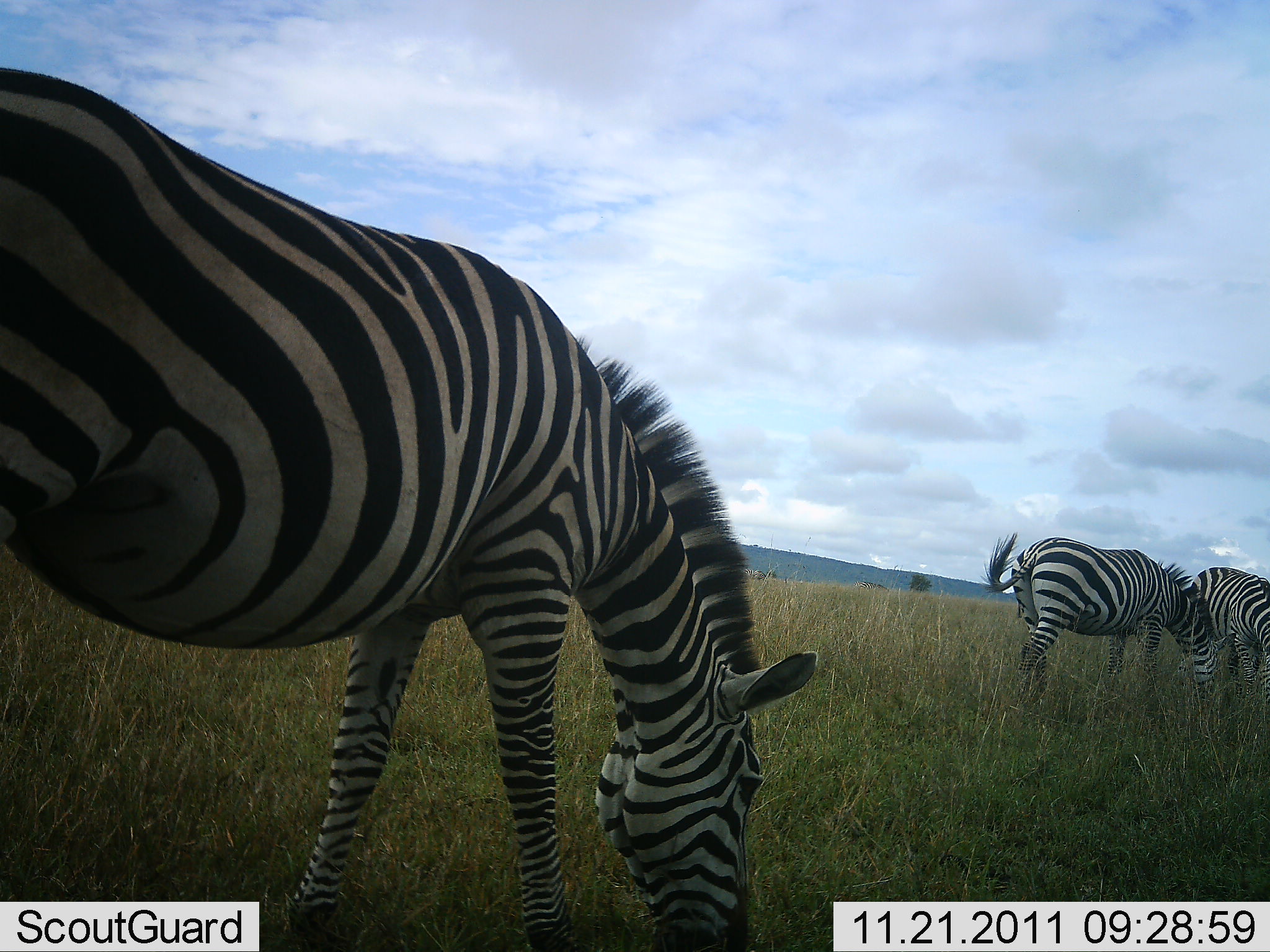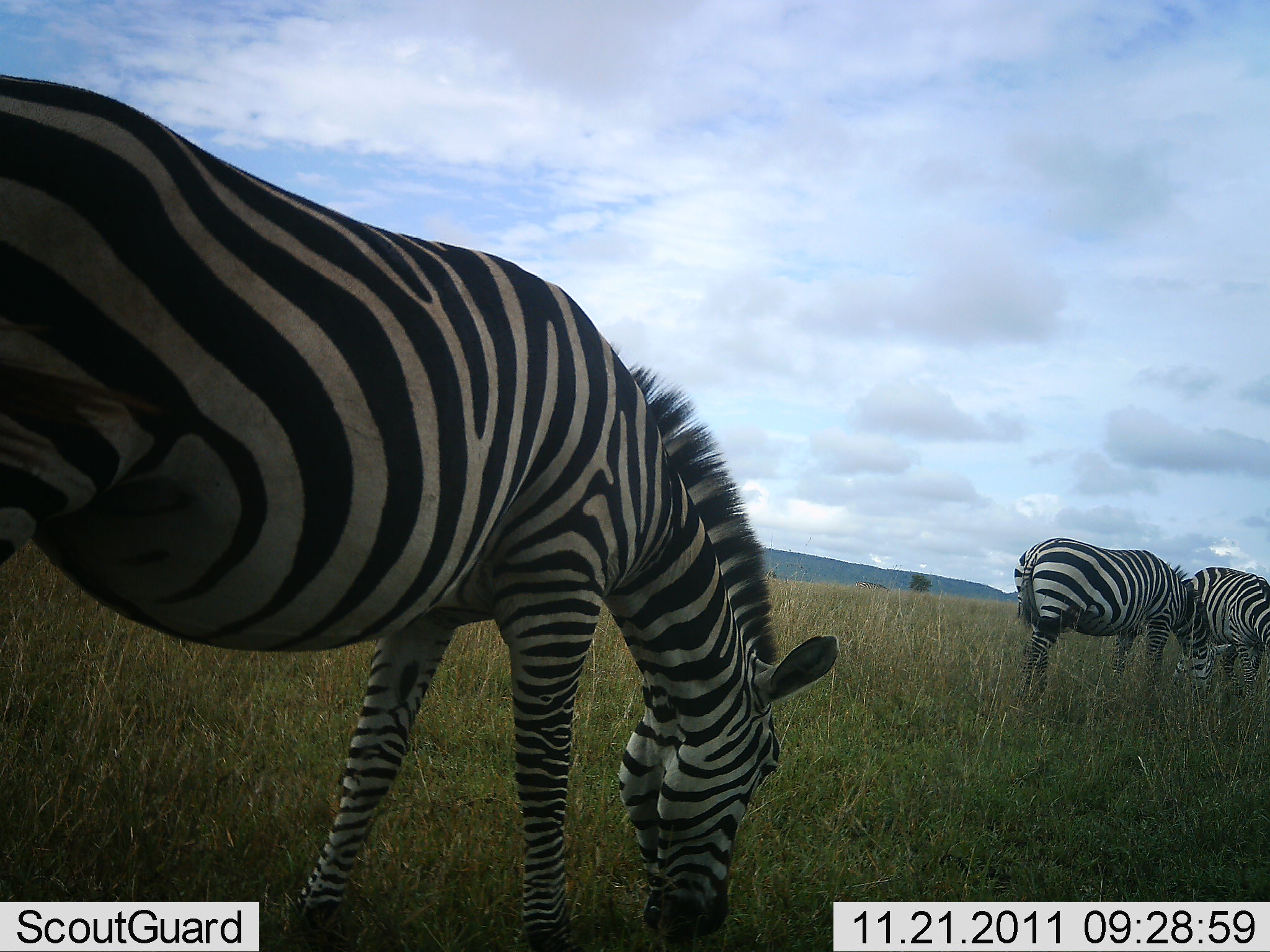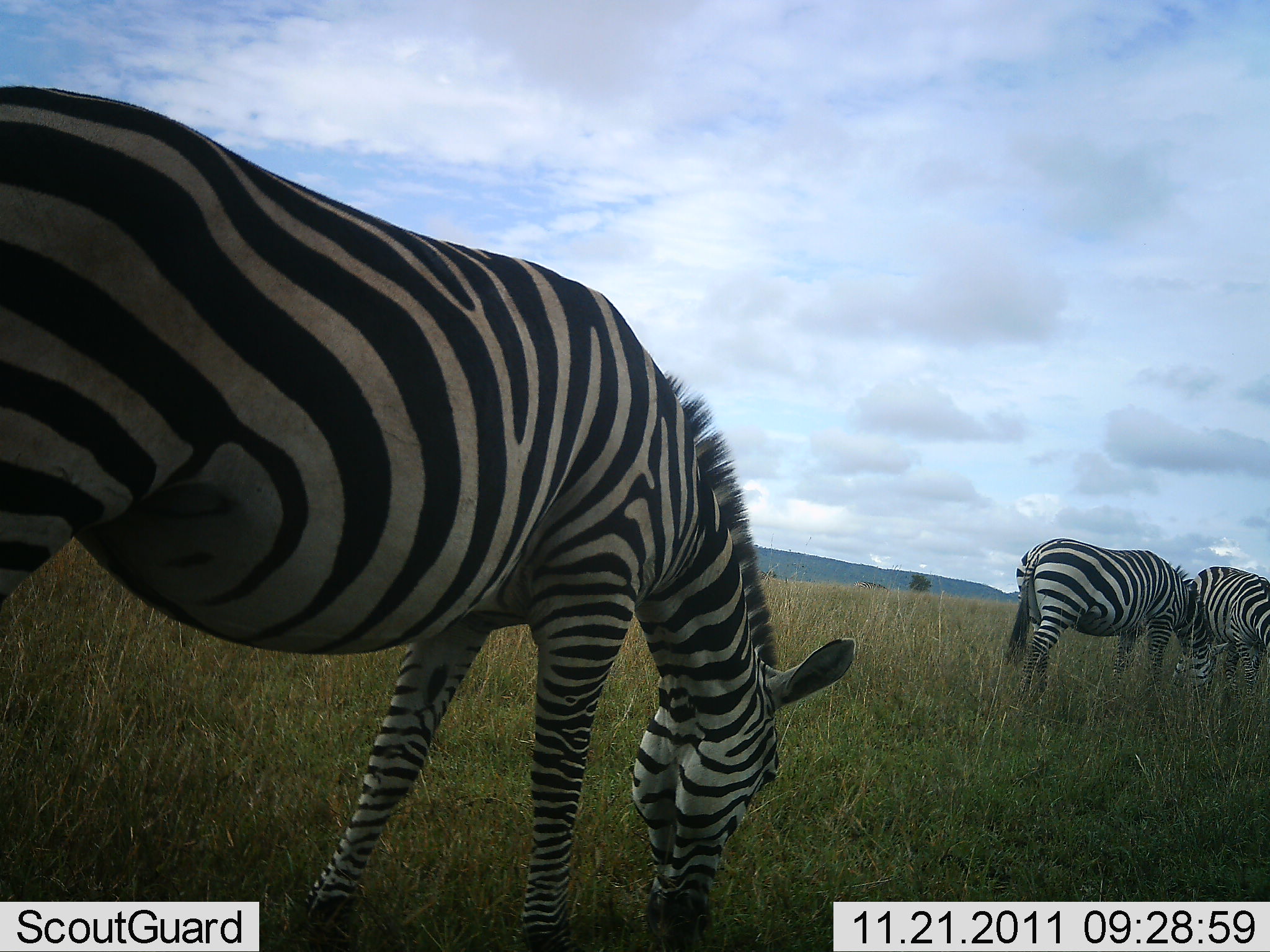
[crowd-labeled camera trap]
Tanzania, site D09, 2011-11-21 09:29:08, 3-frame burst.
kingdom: Animalia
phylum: Chordata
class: Mammalia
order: Perissodactyla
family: Equidae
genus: Equus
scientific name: Equus quagga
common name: plains zebra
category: zebra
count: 3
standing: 13%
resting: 0%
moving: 0%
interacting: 0%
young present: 0%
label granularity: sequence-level